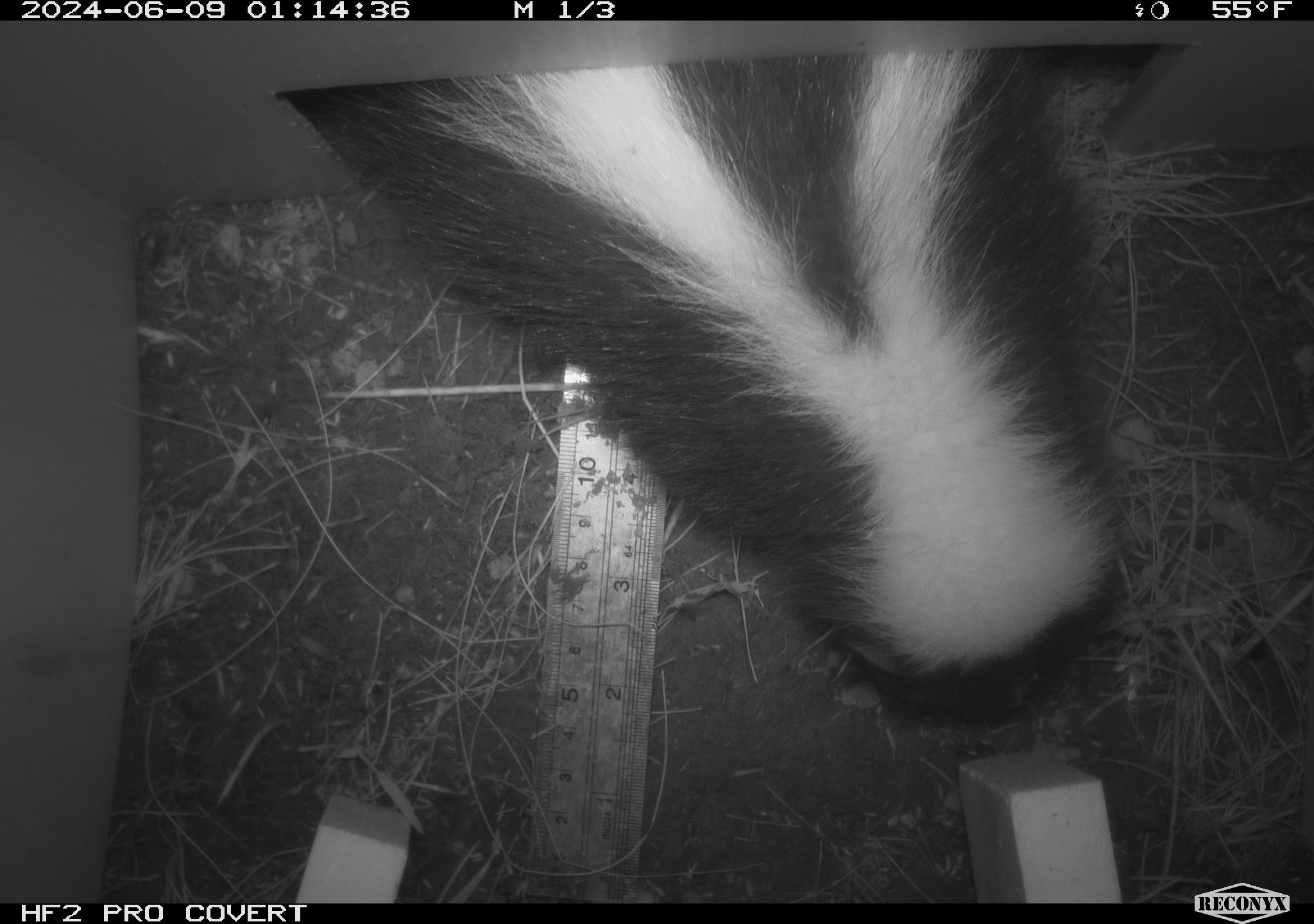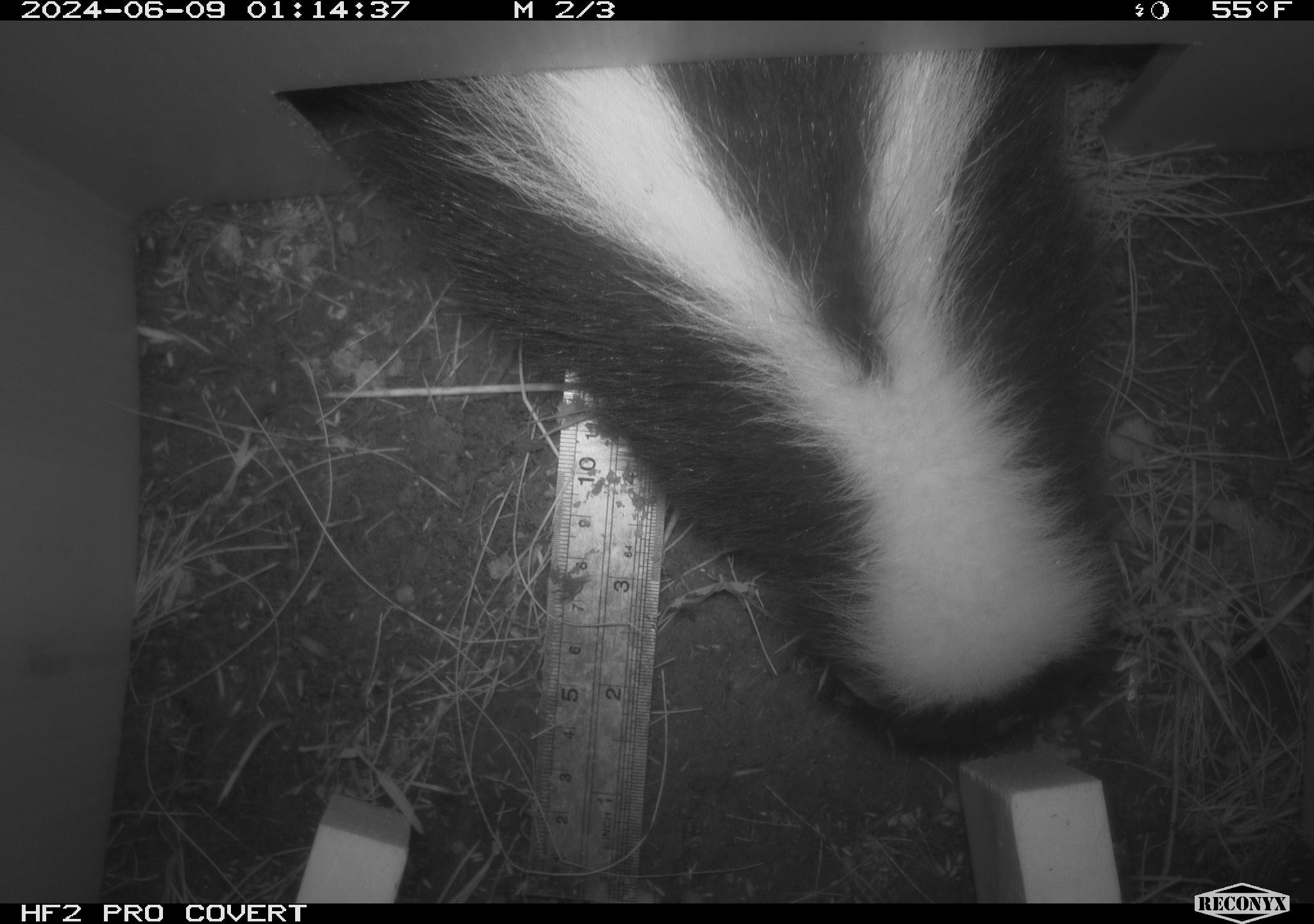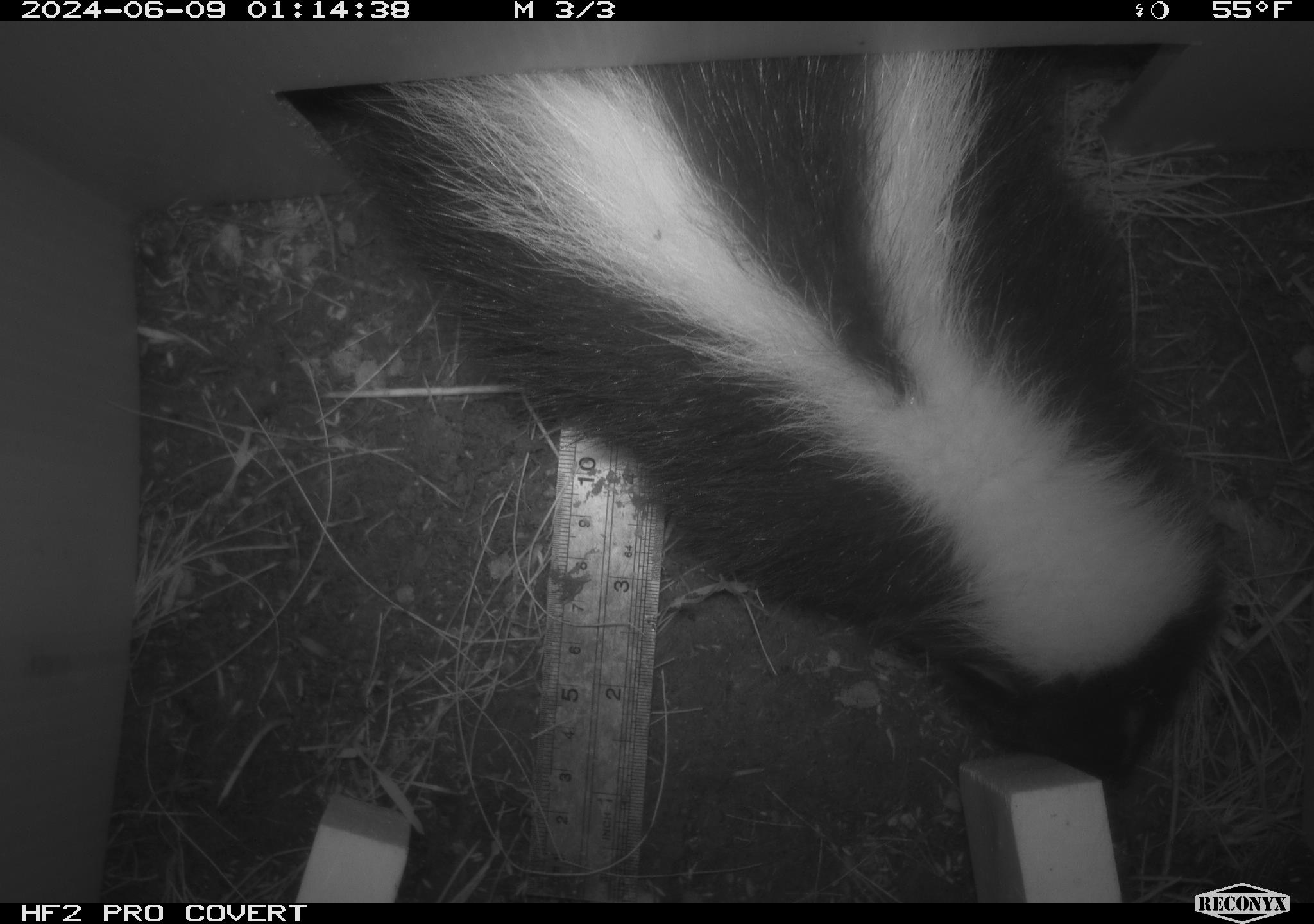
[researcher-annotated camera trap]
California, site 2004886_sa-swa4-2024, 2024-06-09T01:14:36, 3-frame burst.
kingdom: Animalia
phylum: Chordata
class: Mammalia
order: Carnivora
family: Mephitidae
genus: Mephitis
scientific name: Mephitis mephitis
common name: striped skunk